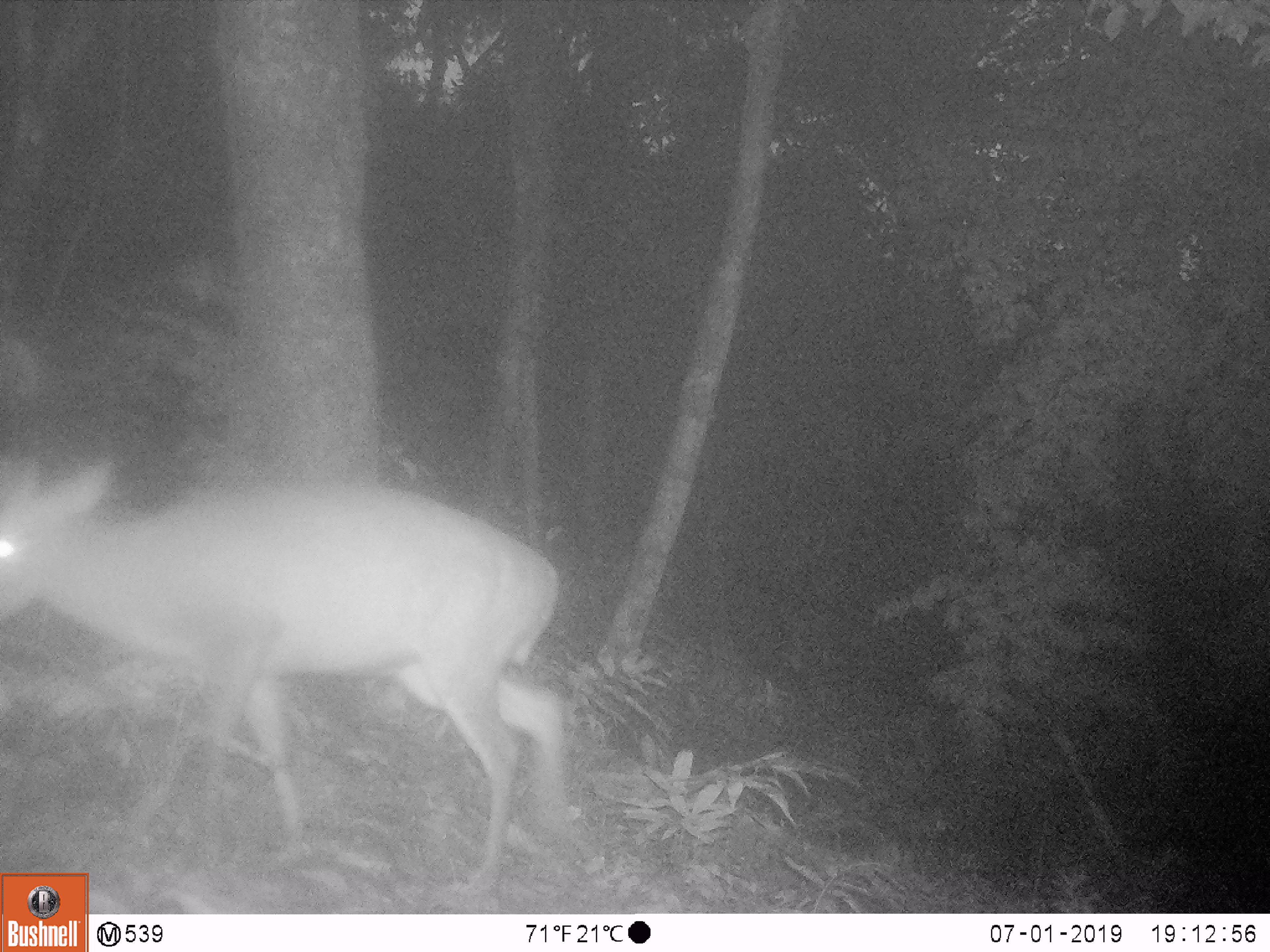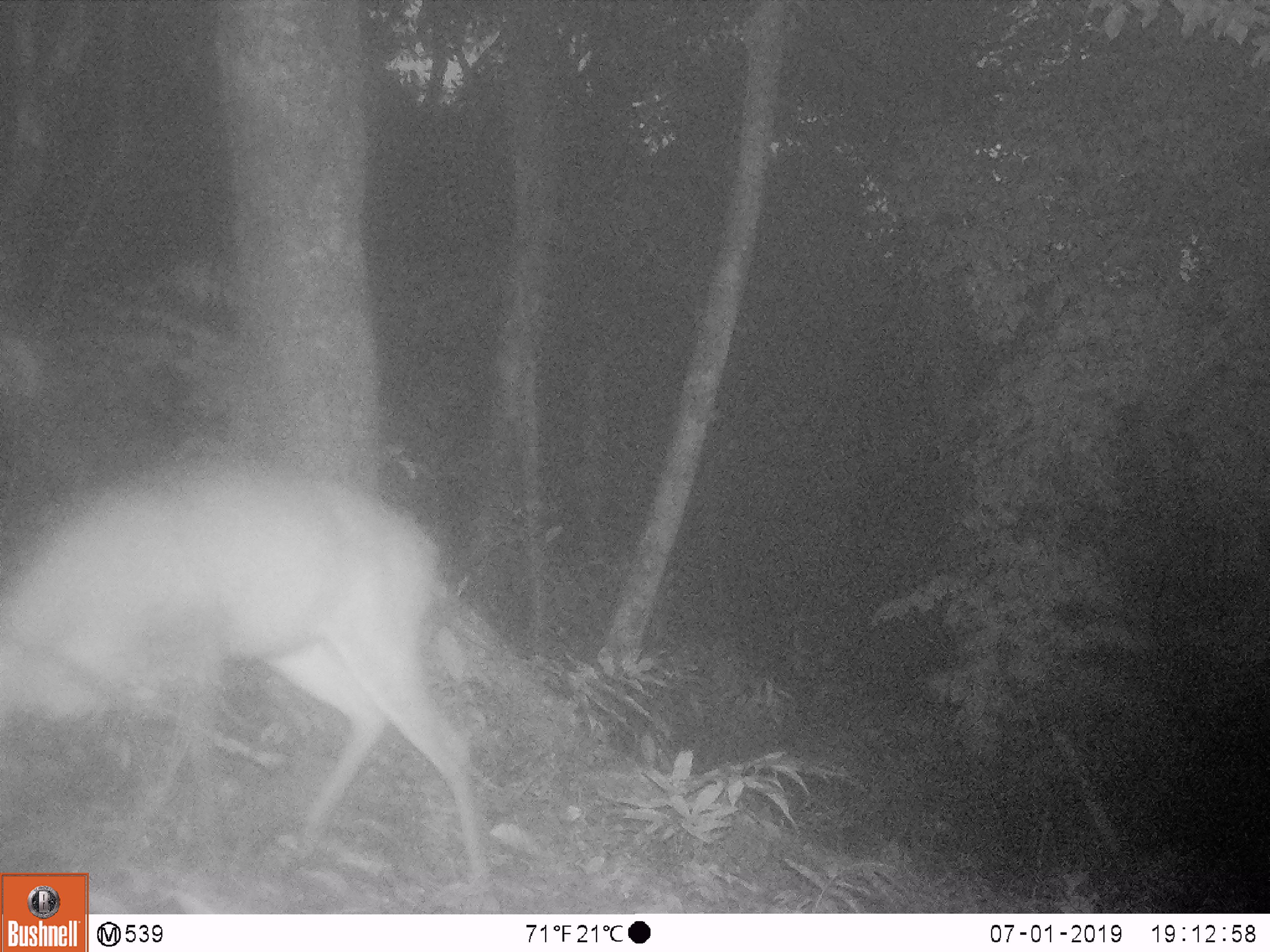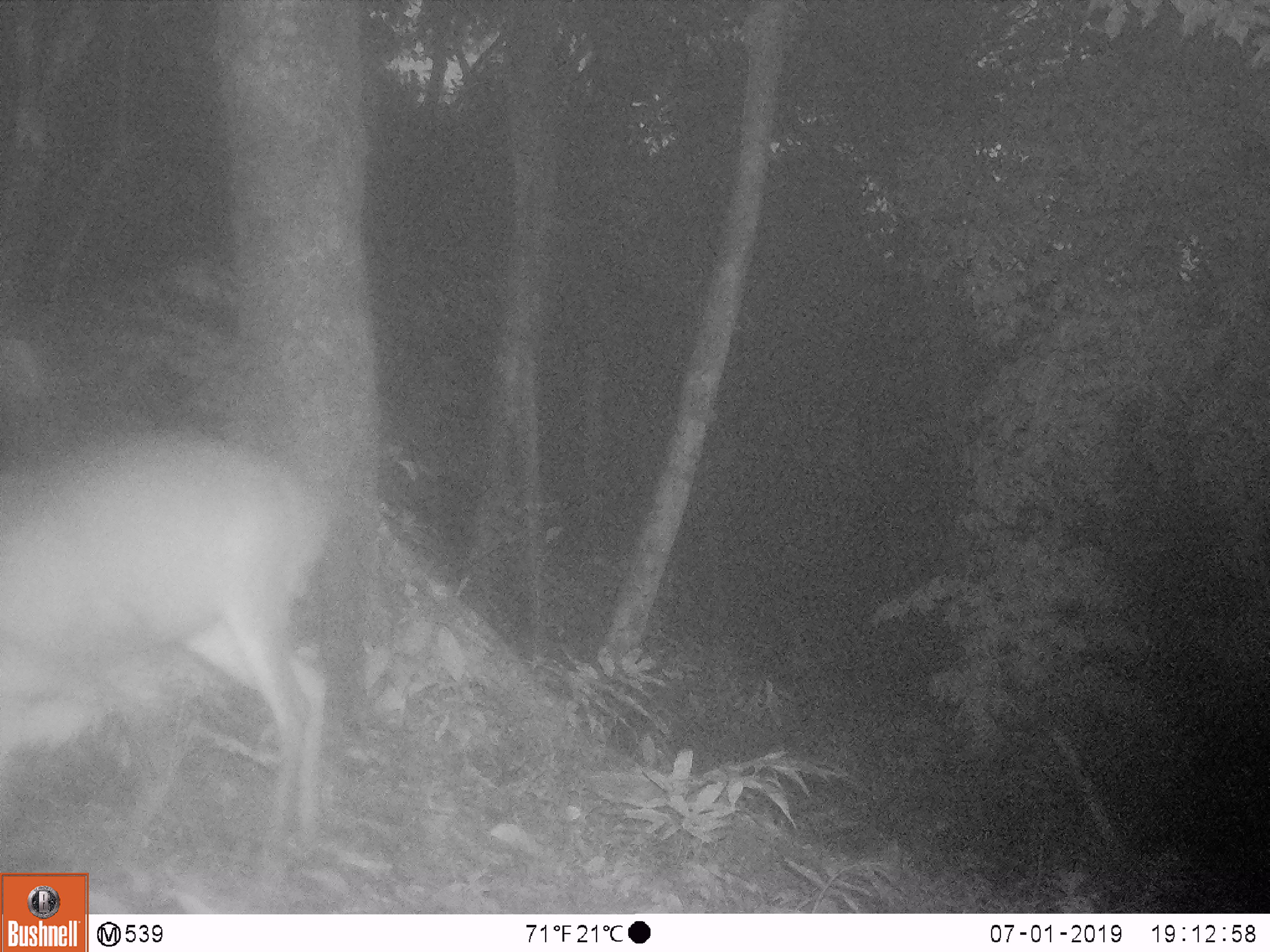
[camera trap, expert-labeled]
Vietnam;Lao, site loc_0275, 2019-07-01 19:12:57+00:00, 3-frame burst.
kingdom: Animalia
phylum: Chordata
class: Mammalia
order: Artiodactyla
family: Cervidae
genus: Muntiacus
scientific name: Muntiacus rooseveltorum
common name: roosevelt's muntjac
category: roosevelts muntjac group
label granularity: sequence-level